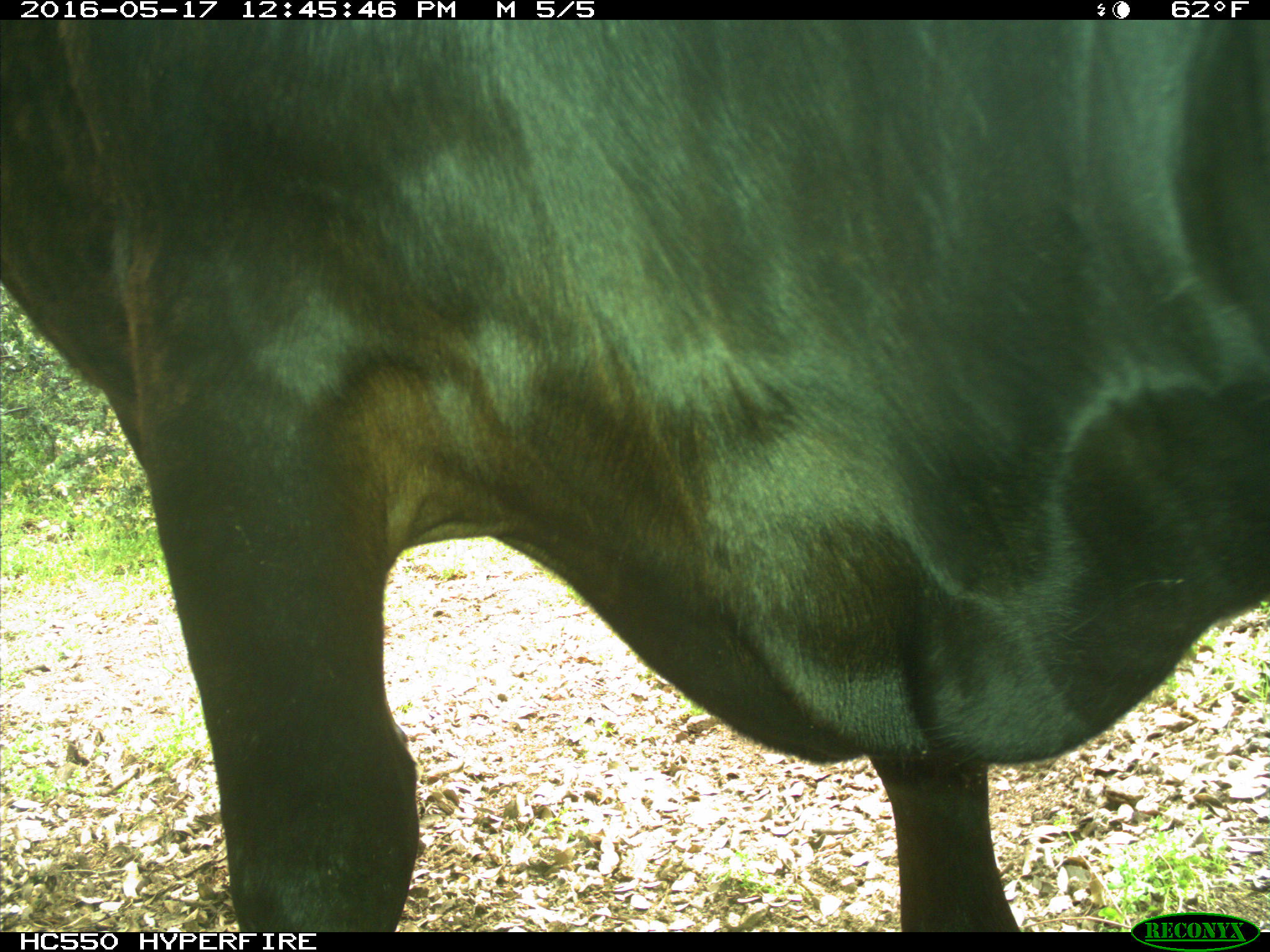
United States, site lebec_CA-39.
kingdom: Animalia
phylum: Chordata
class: Mammalia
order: Artiodactyla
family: Bovidae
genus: Bos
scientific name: Bos taurus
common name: domestic cow